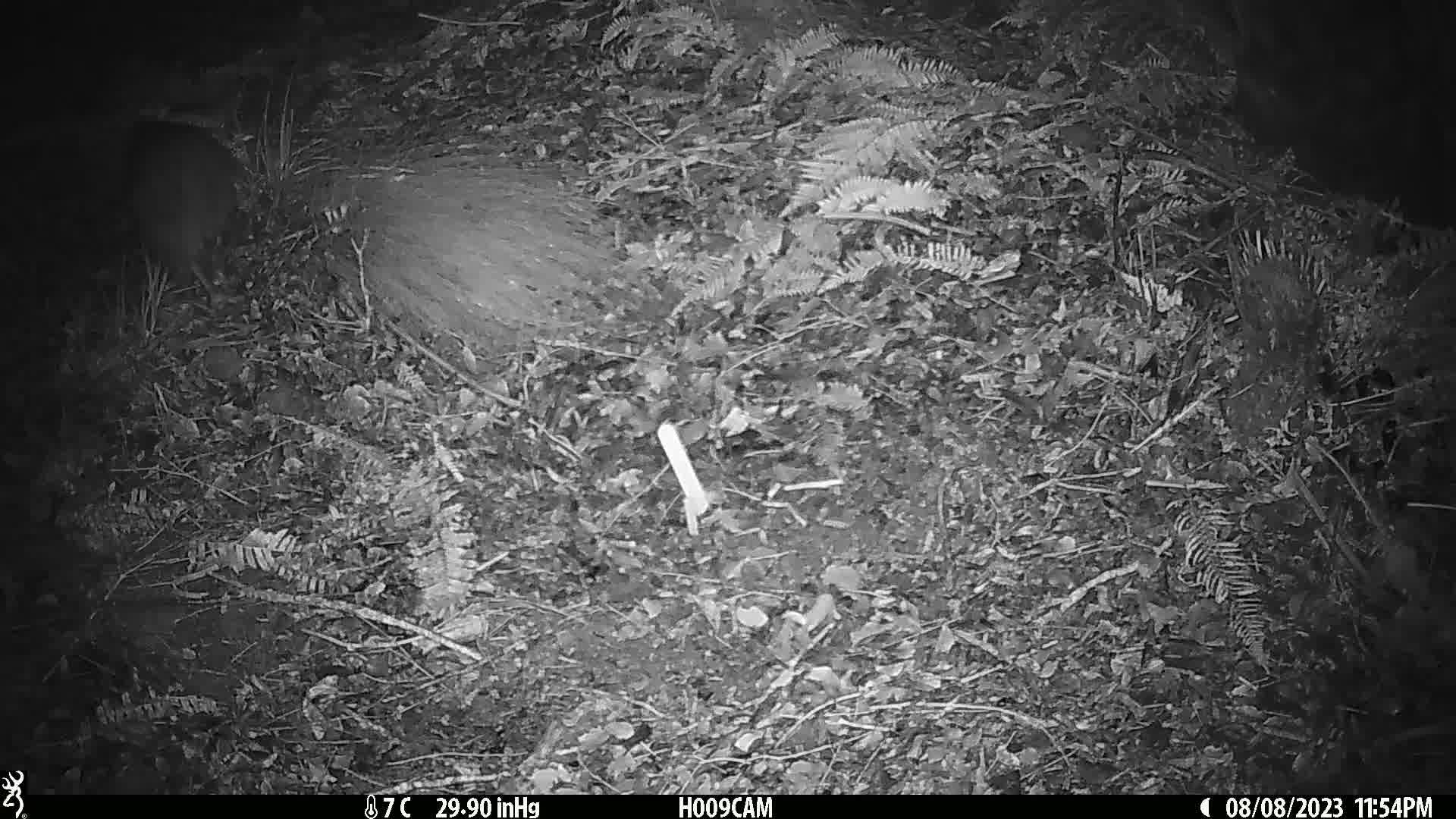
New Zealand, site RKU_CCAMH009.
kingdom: Animalia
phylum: Chordata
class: Aves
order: Apterygiformes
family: Apterygidae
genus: Apteryx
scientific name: Apteryx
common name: kiwi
Kiwi (Apteryx).